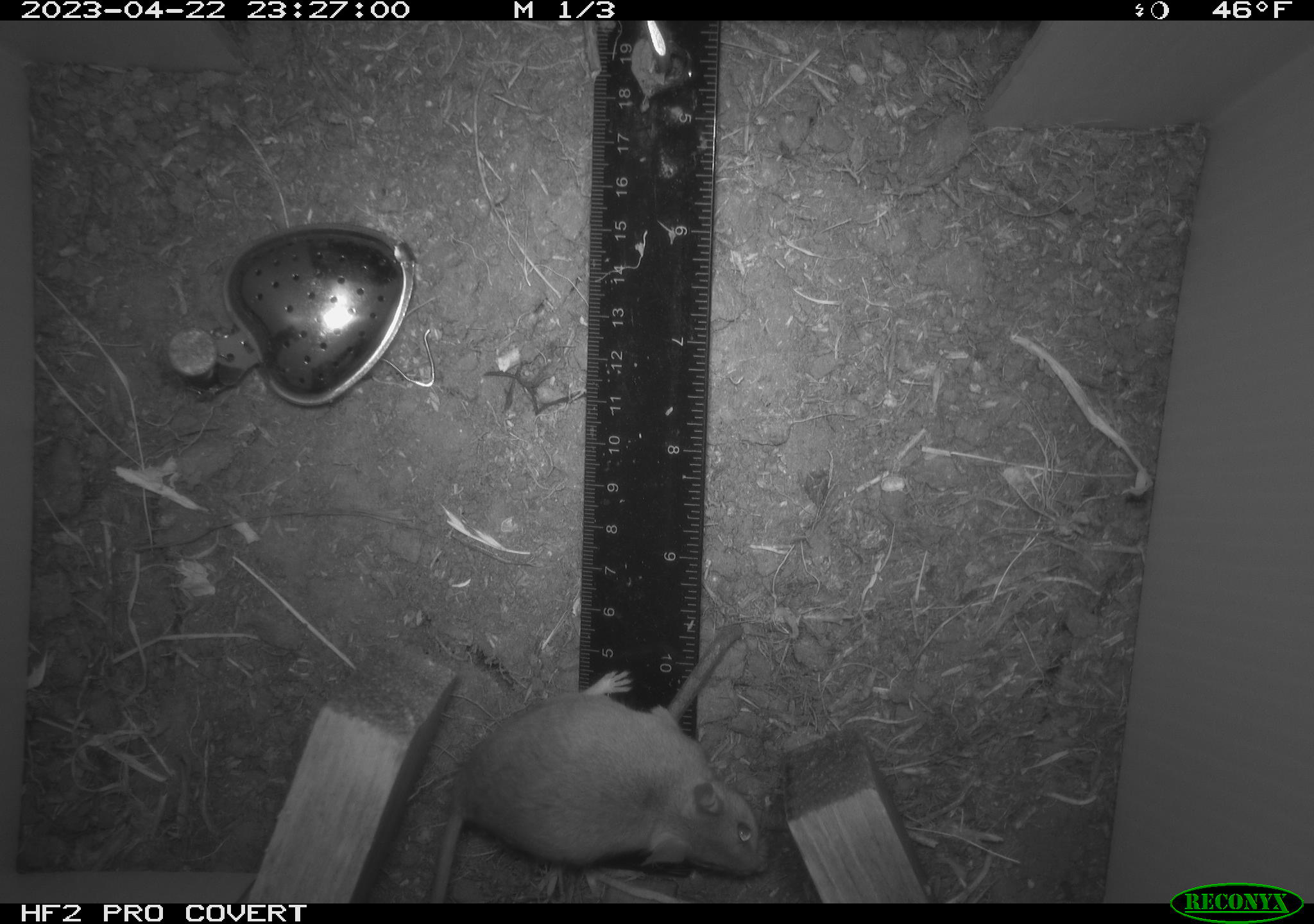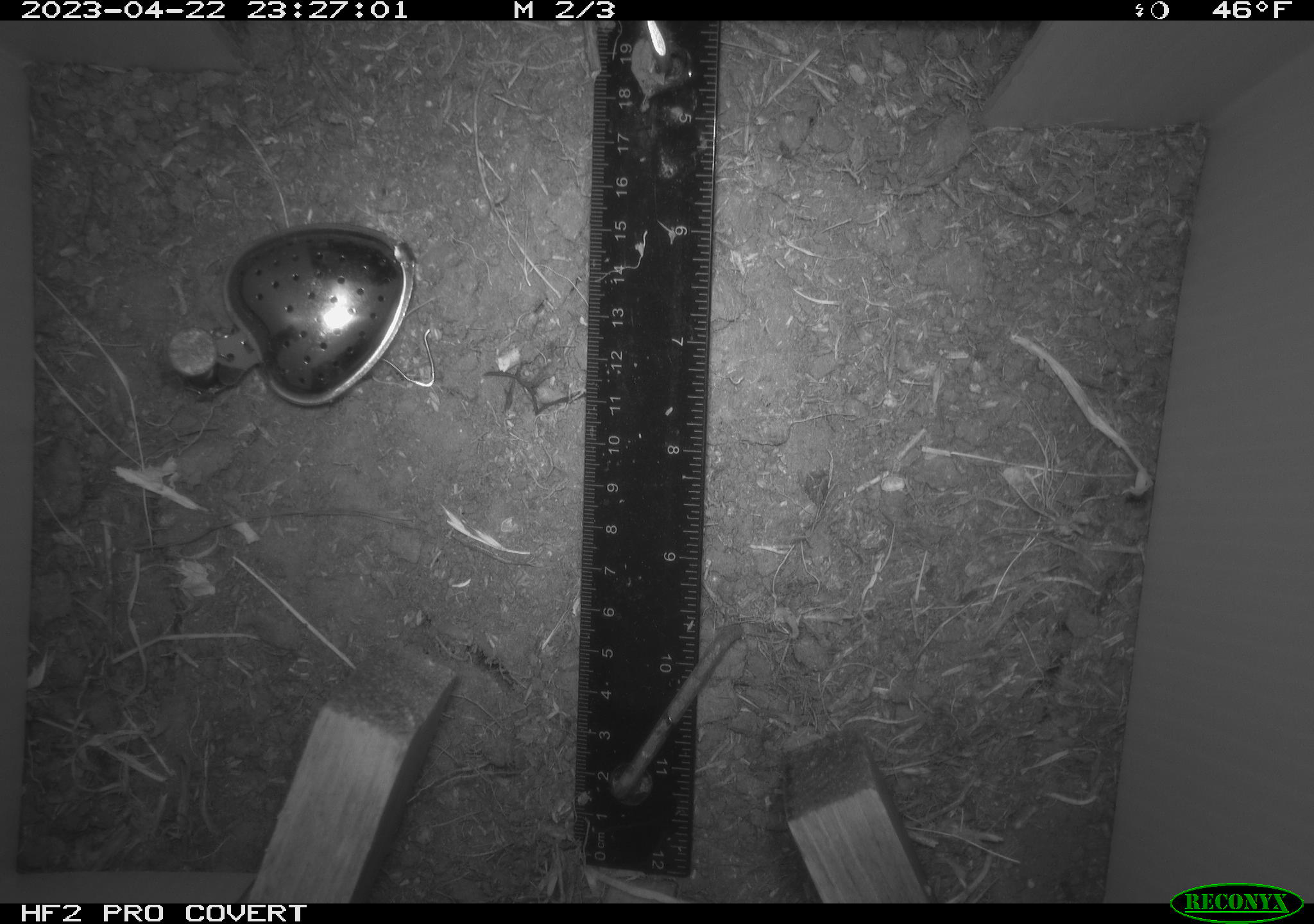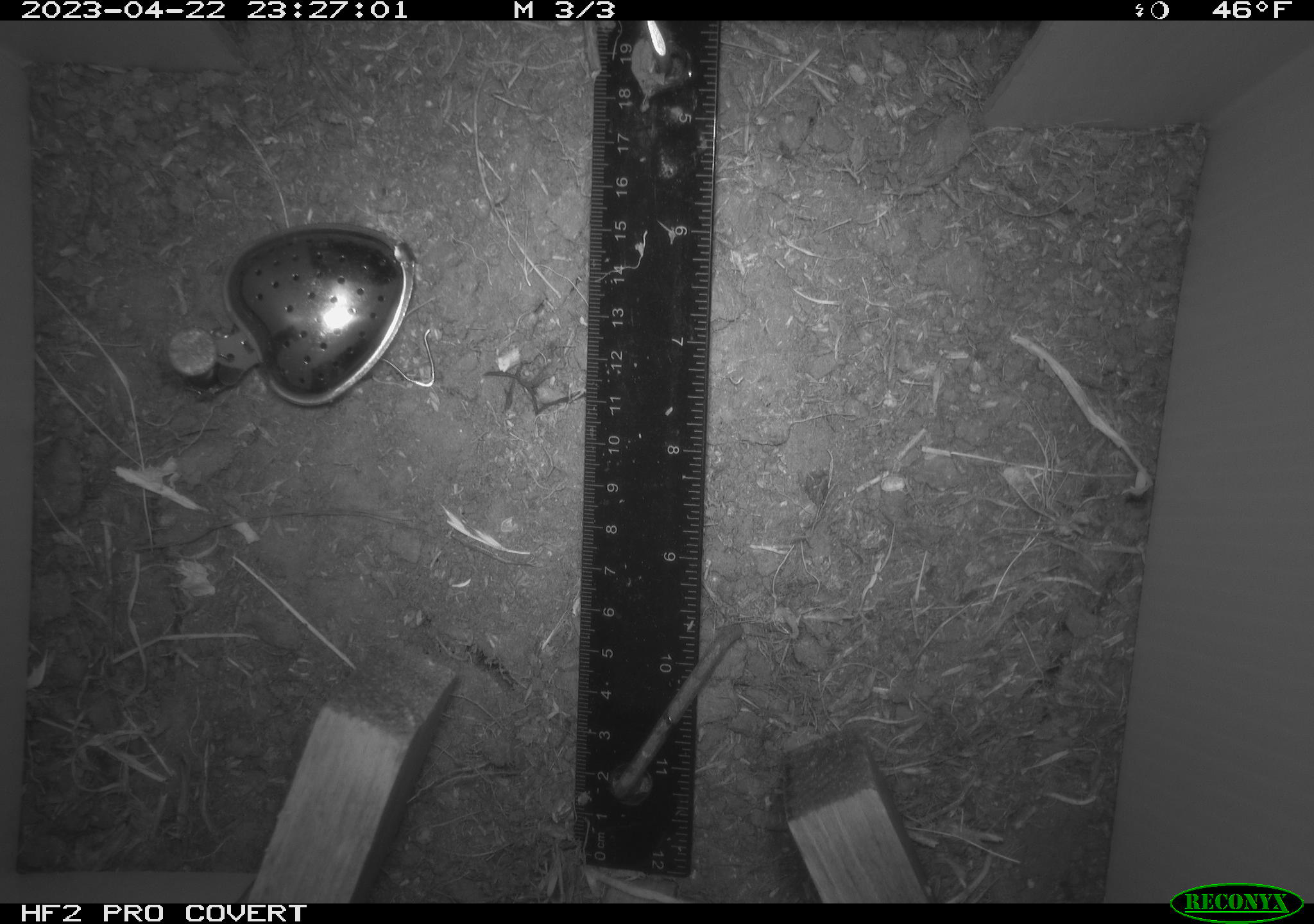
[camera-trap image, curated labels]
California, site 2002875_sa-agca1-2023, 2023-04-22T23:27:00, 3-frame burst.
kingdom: Animalia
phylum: Chordata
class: Mammalia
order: Rodentia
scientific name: Rodentia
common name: mouse species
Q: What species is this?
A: Mouse species (Rodentia).